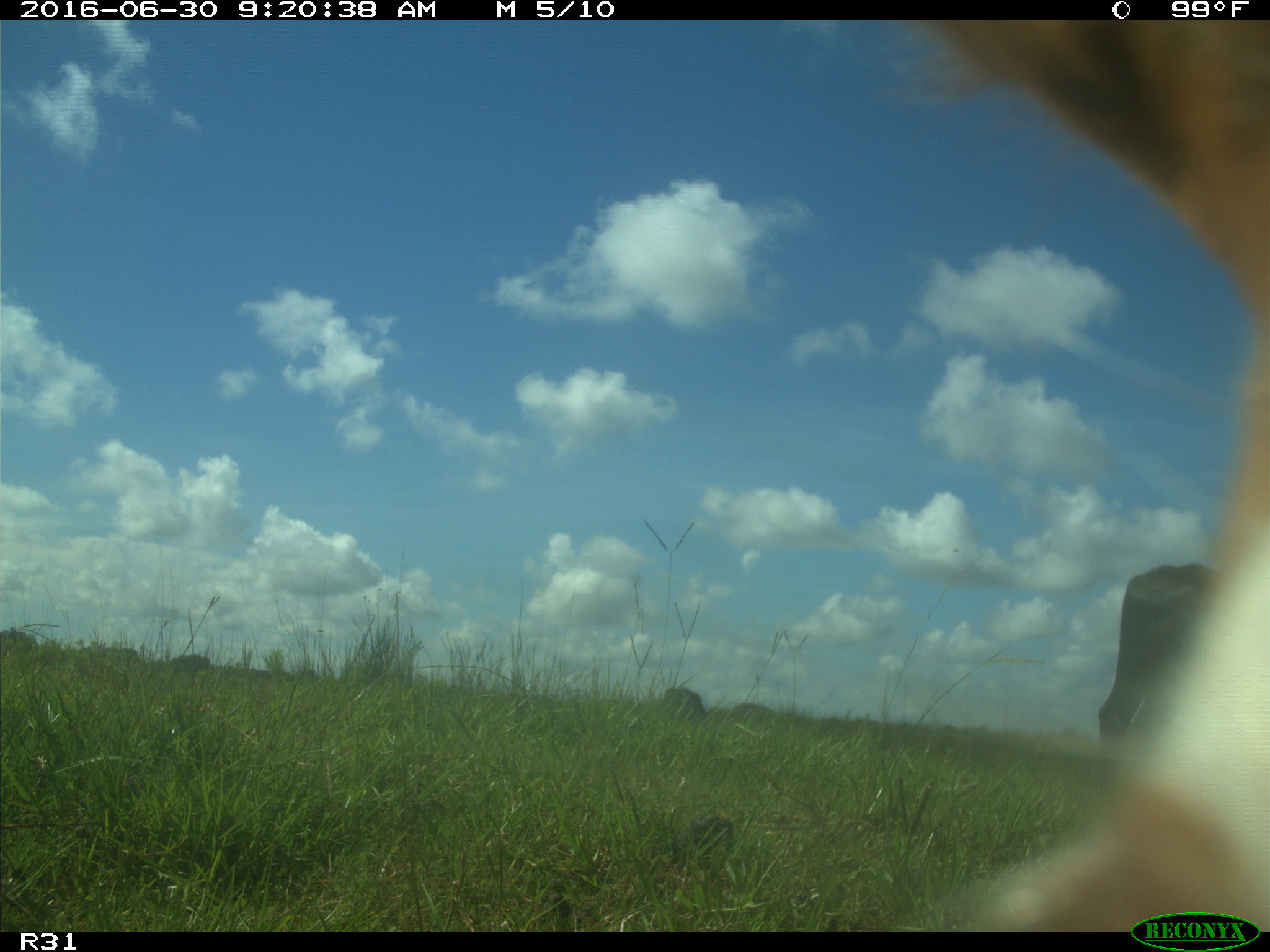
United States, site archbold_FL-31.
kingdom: Animalia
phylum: Chordata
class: Mammalia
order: Artiodactyla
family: Bovidae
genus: Bos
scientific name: Bos taurus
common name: domestic cow